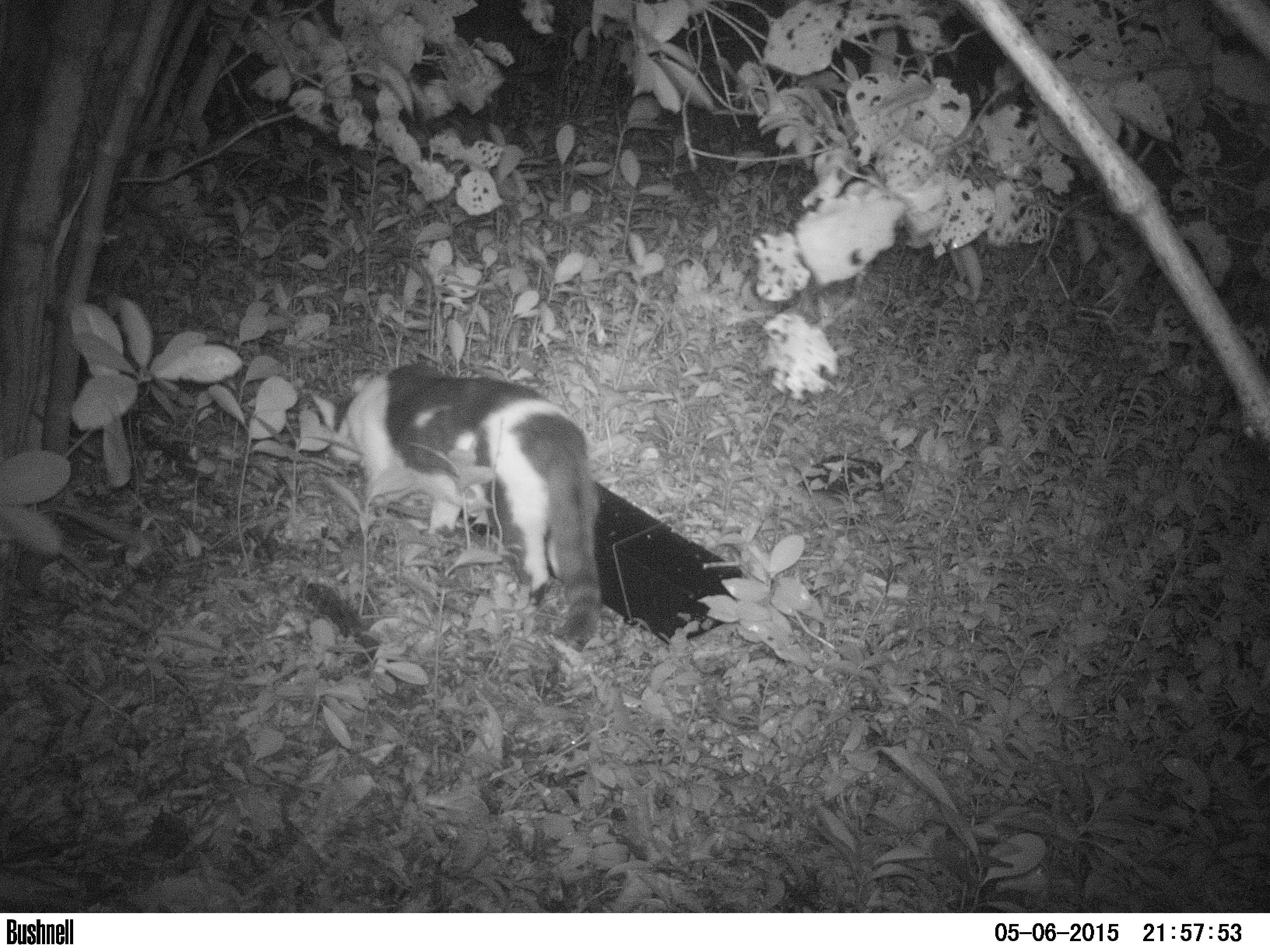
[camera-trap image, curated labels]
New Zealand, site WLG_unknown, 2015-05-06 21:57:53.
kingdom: Animalia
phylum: Chordata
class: Mammalia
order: Carnivora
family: Felidae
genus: Felis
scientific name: Felis catus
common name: domestic cat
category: cat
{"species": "cat (domestic cat) (Felis catus)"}